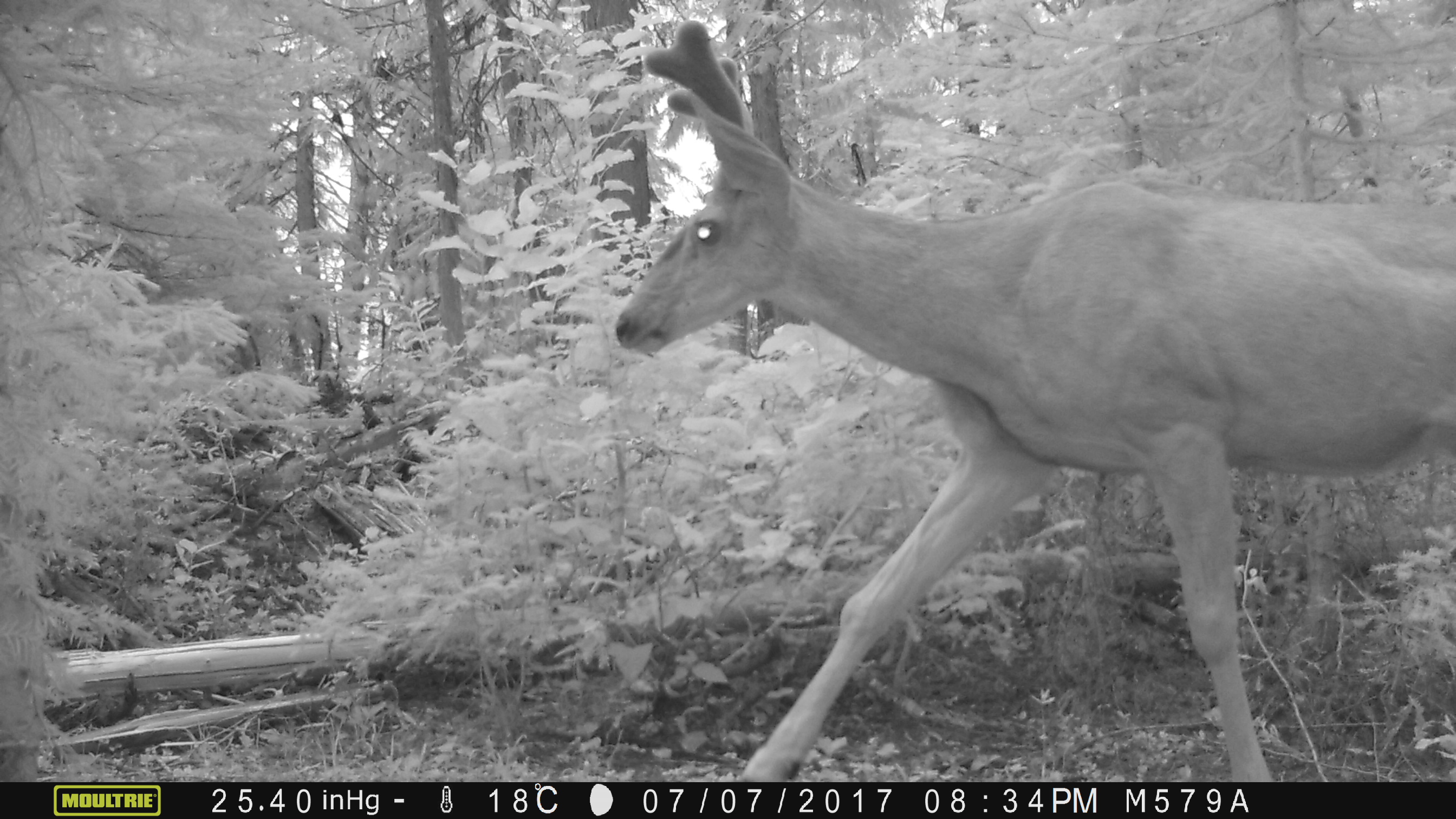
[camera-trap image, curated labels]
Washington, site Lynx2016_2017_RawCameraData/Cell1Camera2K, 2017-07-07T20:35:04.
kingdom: Animalia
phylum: Chordata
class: Mammalia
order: Artiodactyla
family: Cervidae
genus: Odocoileus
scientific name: Odocoileus hemionus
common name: mule deer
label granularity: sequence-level